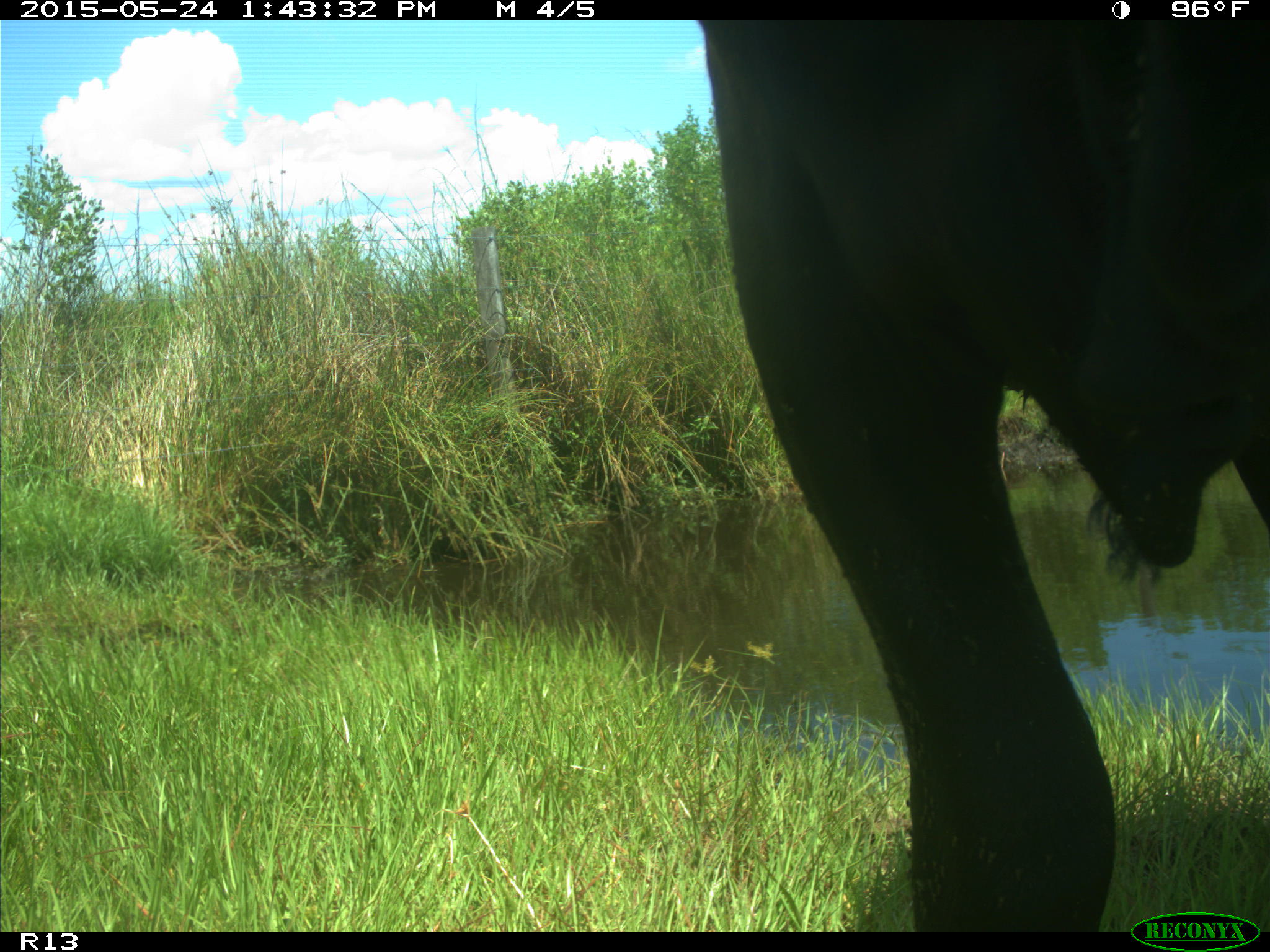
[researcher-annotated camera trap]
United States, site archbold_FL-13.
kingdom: Animalia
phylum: Chordata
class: Mammalia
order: Artiodactyla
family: Bovidae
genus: Bos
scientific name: Bos taurus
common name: domestic cow